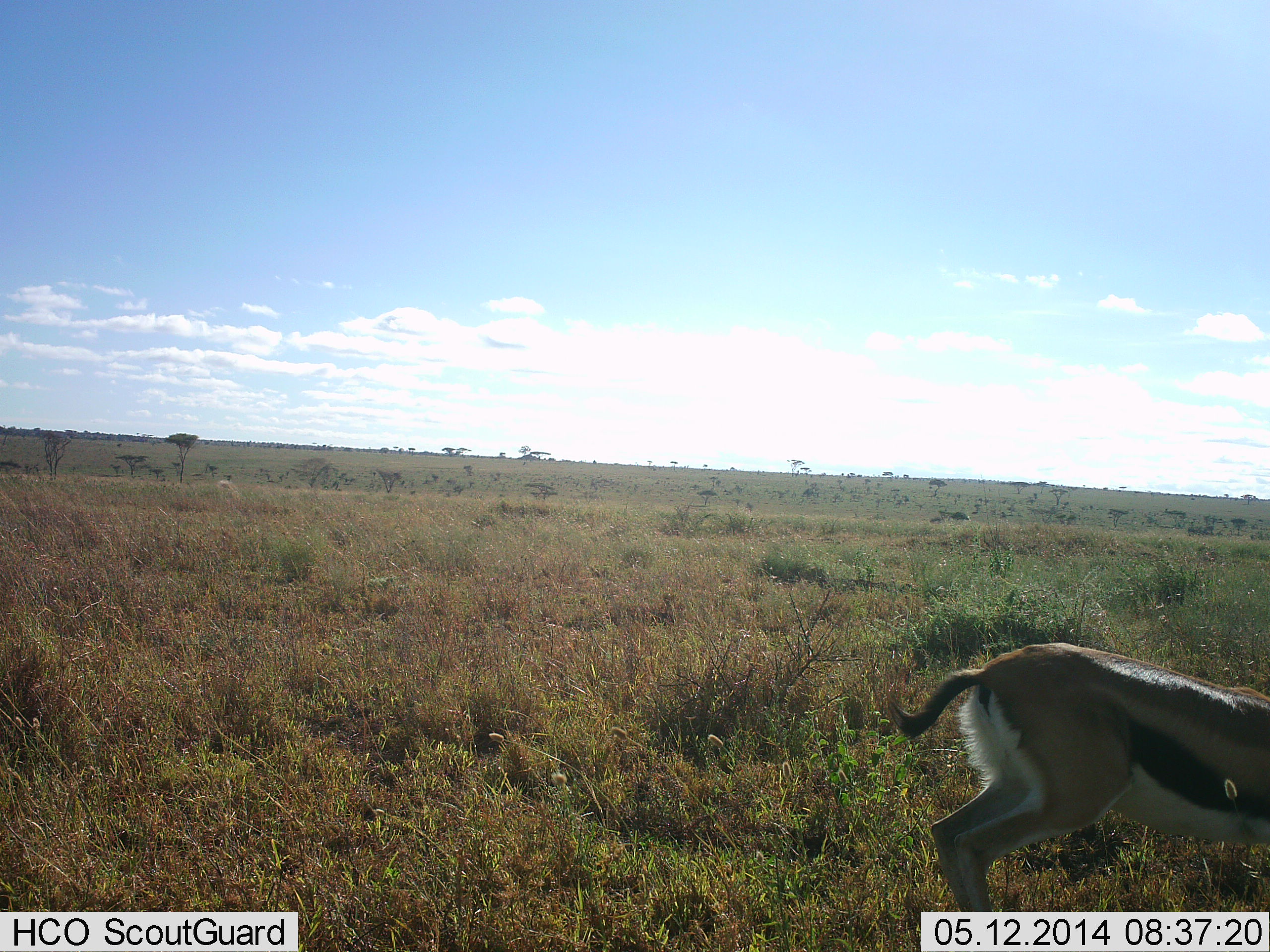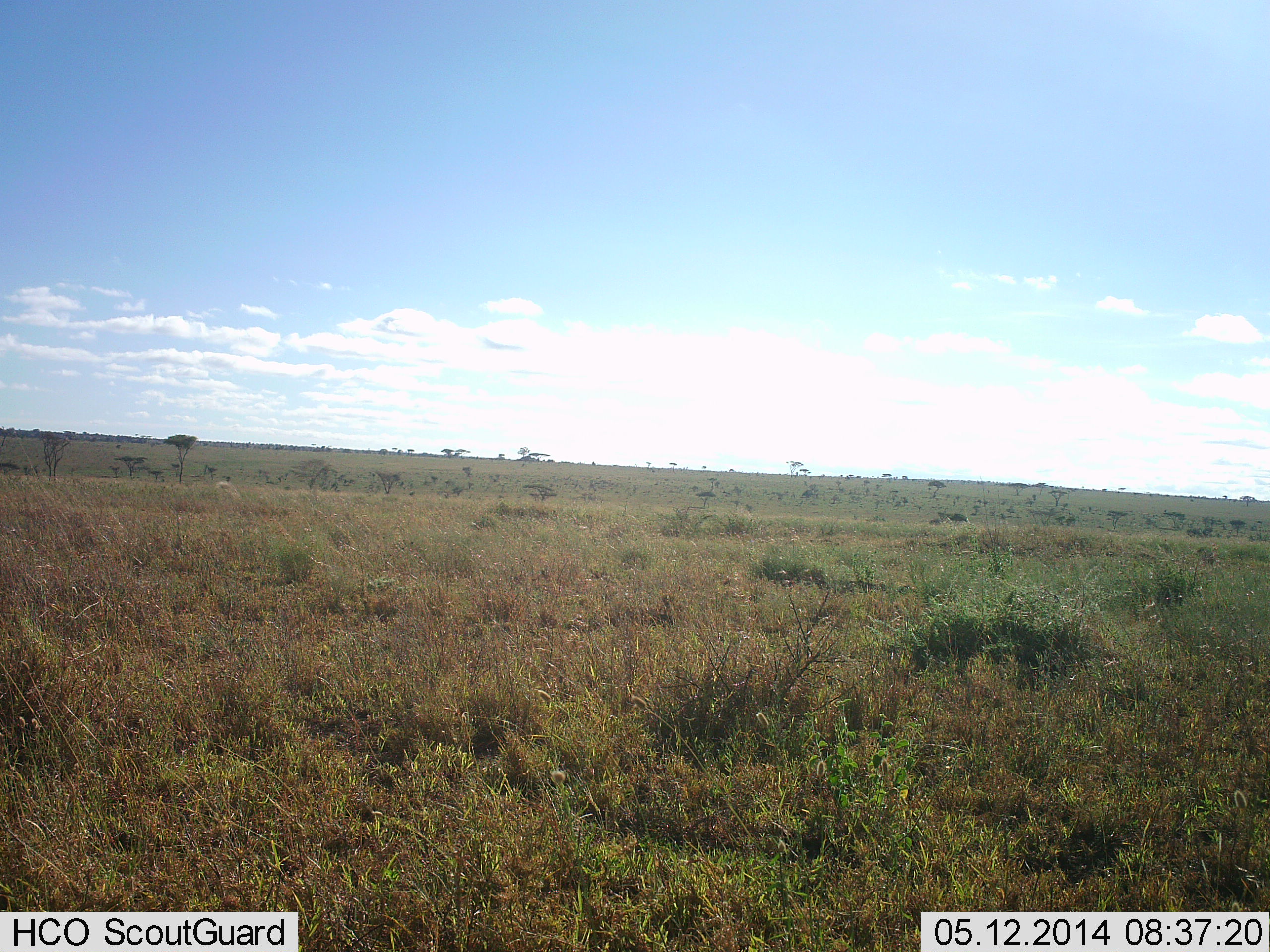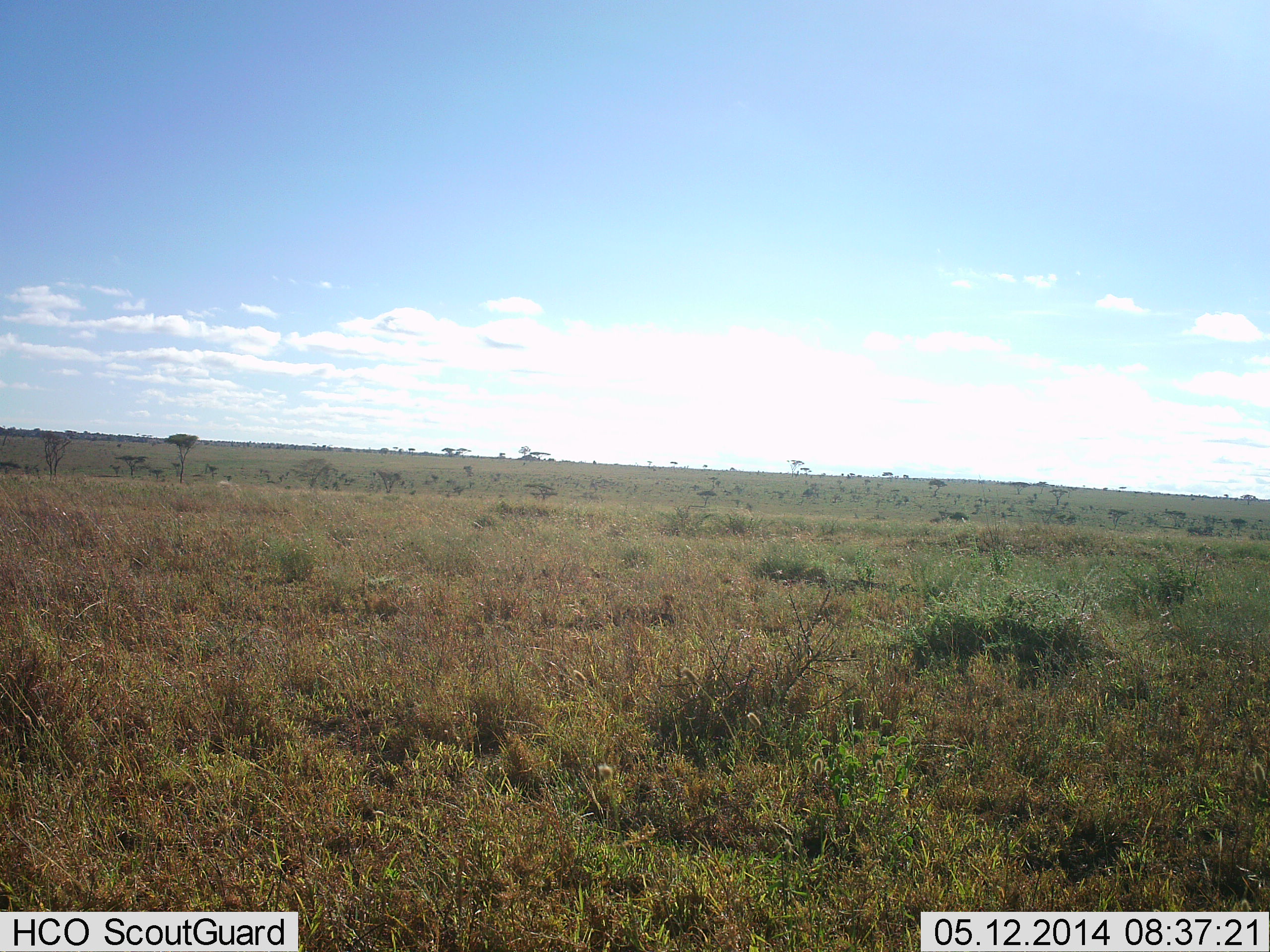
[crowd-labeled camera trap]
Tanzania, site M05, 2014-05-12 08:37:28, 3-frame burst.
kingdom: Animalia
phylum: Chordata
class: Mammalia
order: Artiodactyla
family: Bovidae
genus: Eudorcas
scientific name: Eudorcas thomsonii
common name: thomson's gazelle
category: gazellethomsons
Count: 1.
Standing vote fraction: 0%.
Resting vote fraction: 0%.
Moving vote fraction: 100%.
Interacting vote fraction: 0%.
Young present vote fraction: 0%.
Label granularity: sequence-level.